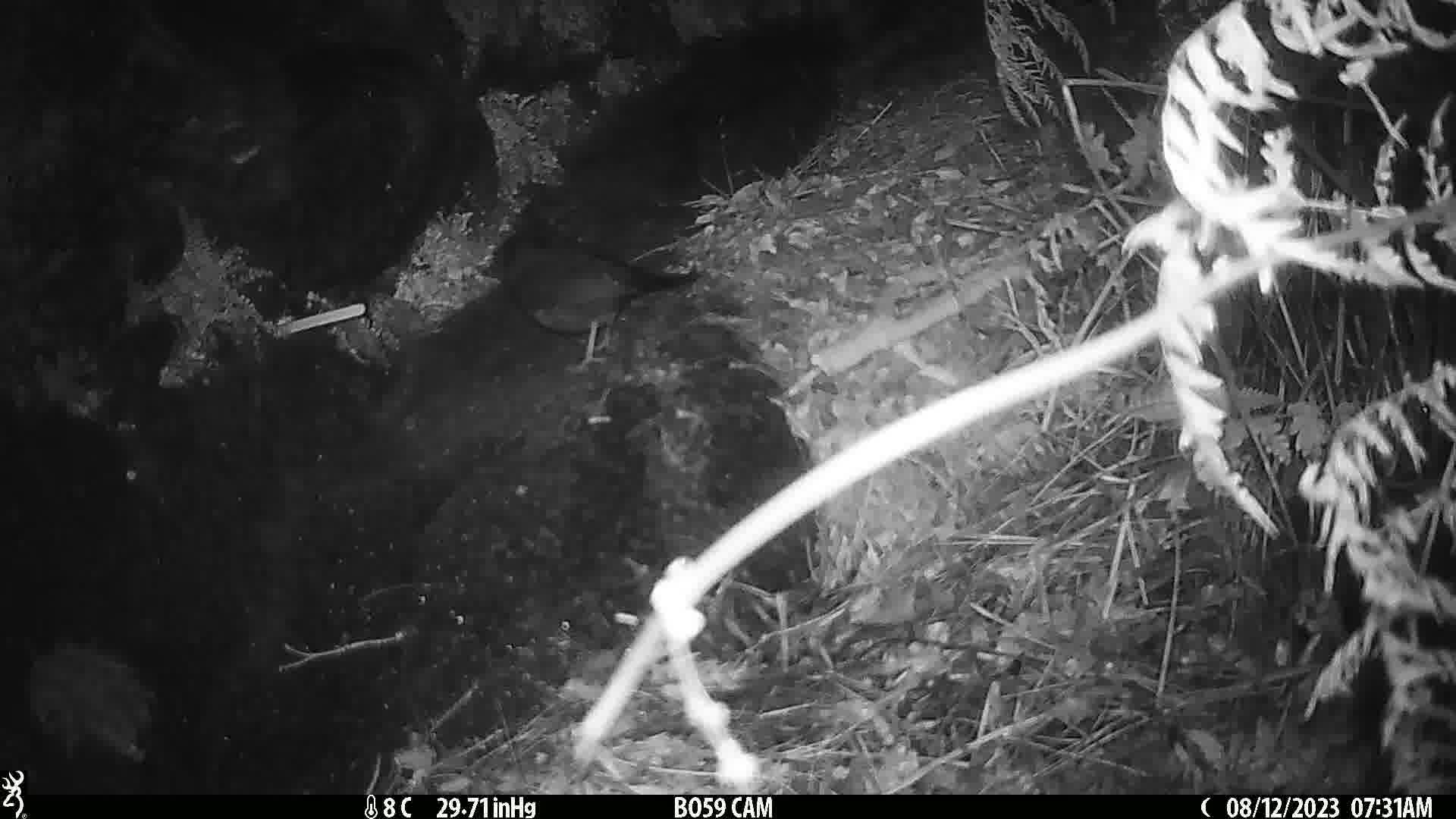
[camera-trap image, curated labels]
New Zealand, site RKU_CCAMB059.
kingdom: Animalia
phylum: Chordata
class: Aves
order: Passeriformes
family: Turdidae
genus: Turdus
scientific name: Turdus merula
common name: eurasian blackbird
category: blackbird